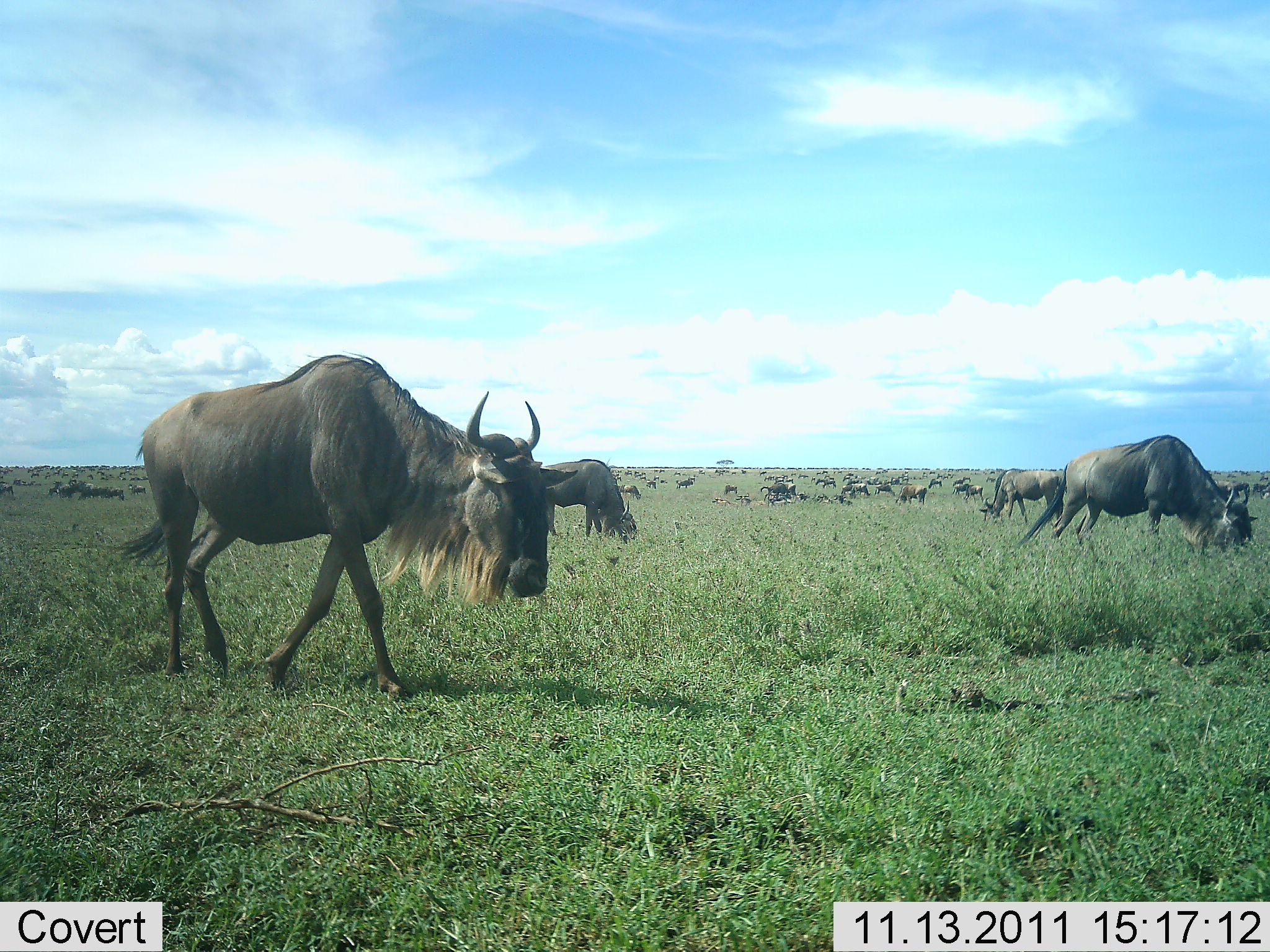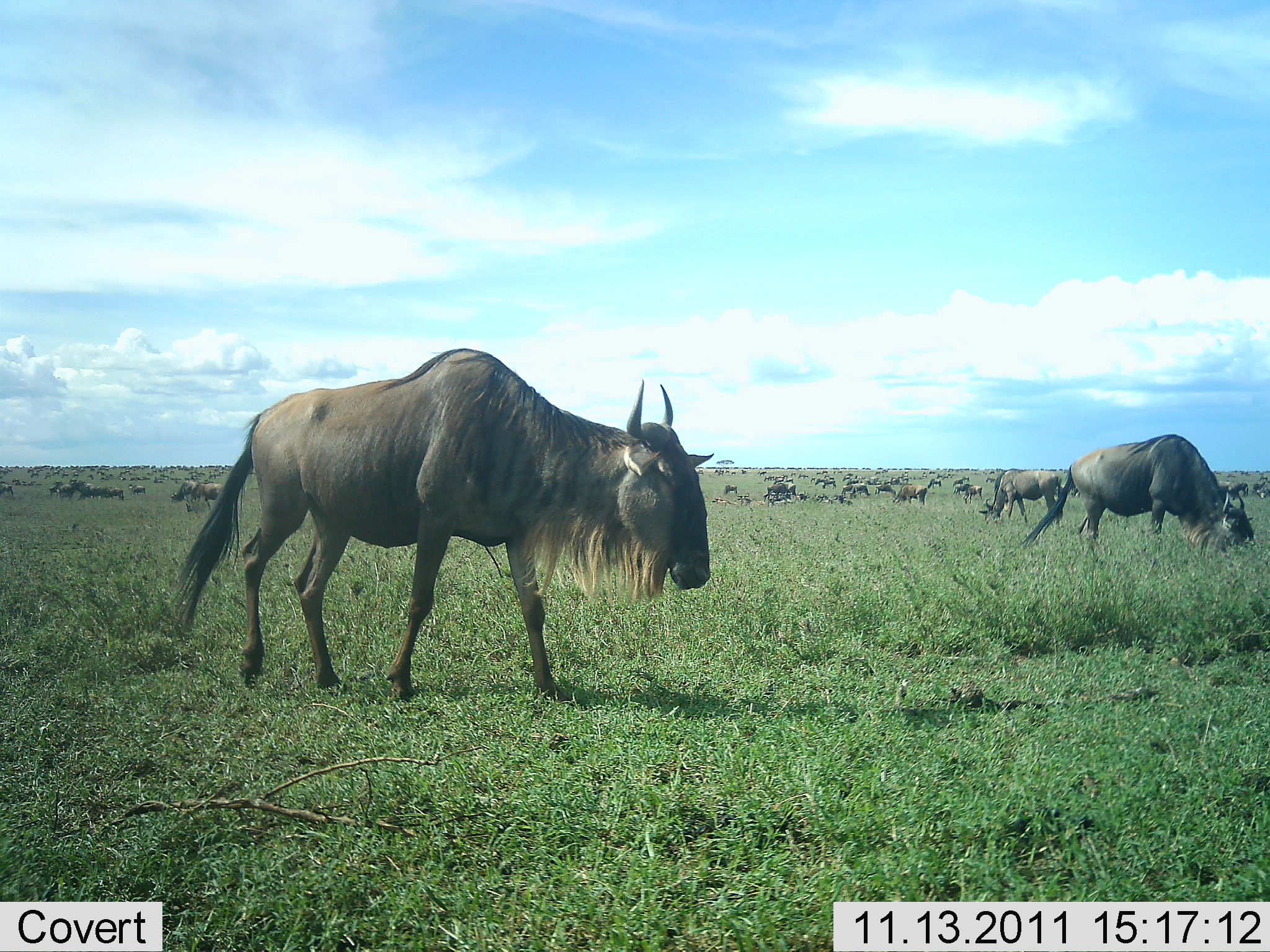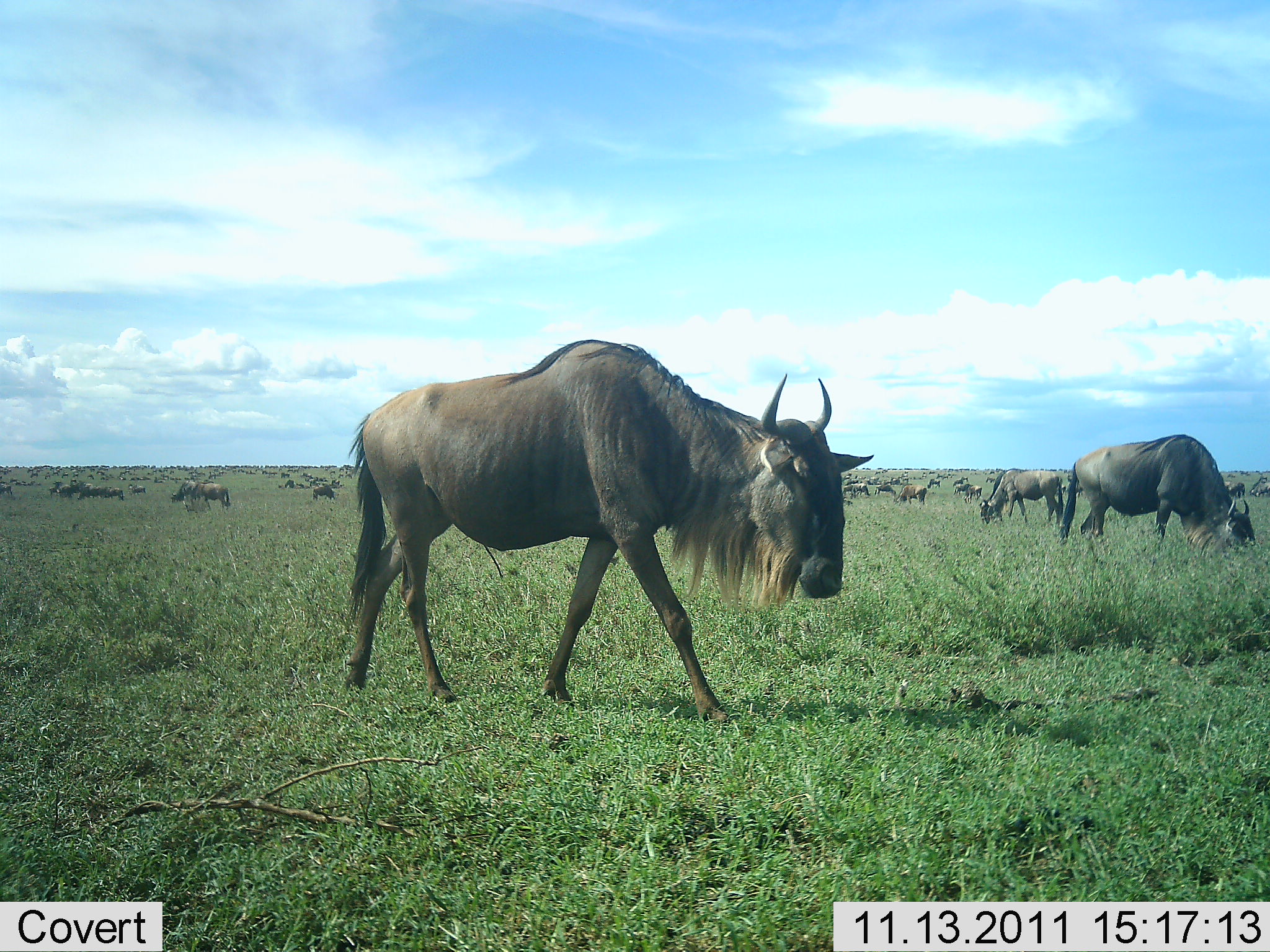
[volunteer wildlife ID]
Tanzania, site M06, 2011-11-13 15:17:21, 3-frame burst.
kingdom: Animalia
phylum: Chordata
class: Mammalia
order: Artiodactyla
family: Bovidae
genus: Connochaetes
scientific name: Connochaetes taurinus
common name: blue wildebeest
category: wildebeest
Wildebeest (blue wildebeest) (Connochaetes taurinus), count 51+. Behavior (volunteer vote fractions): standing 67%, resting 25%, moving 75%, interacting 0%. Young present (vote fraction): 0%. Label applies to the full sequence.